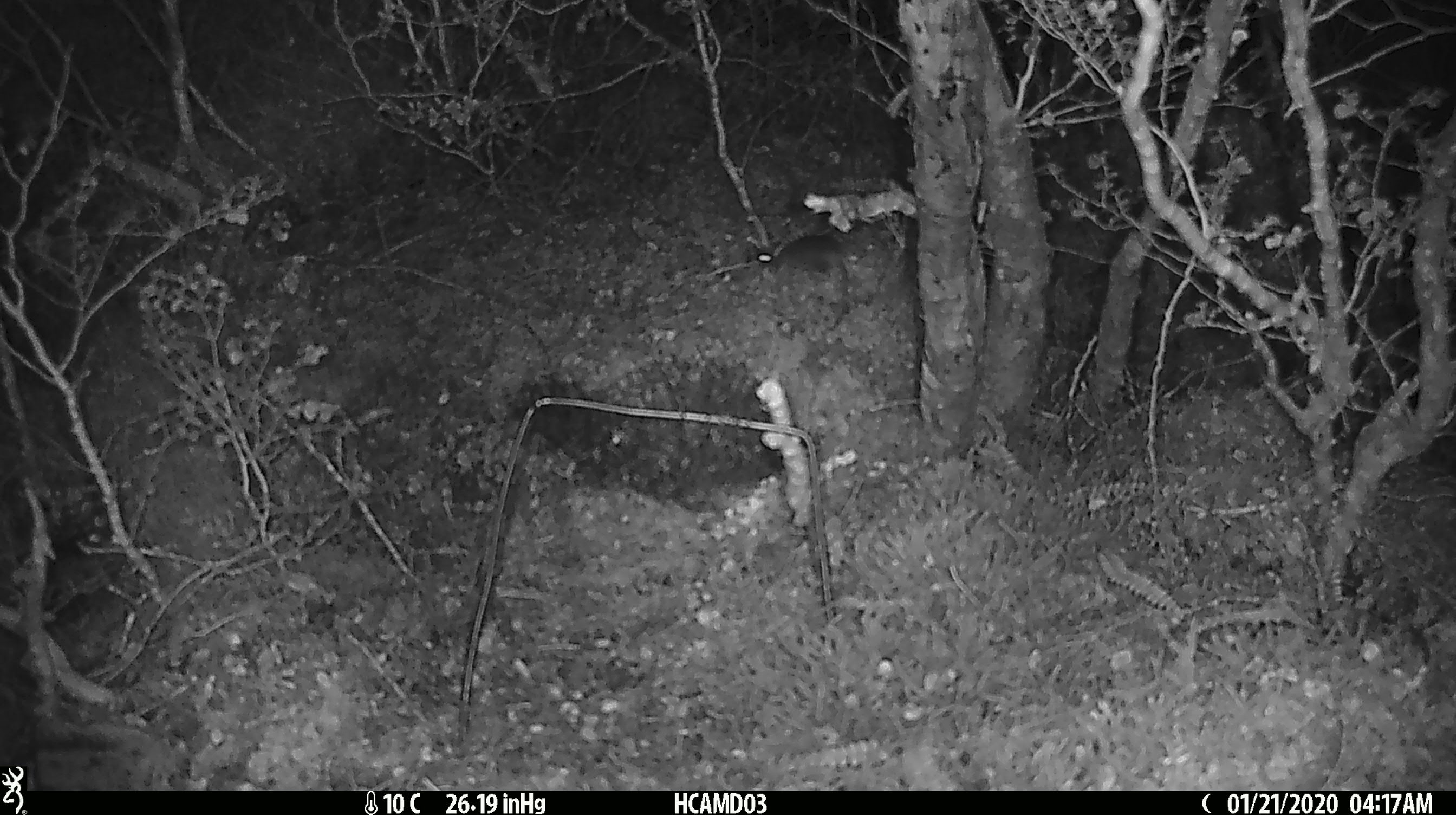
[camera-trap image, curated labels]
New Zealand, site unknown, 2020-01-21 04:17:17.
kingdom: Animalia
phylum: Chordata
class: Mammalia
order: Rodentia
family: Muridae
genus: Mus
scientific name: Mus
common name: mouse